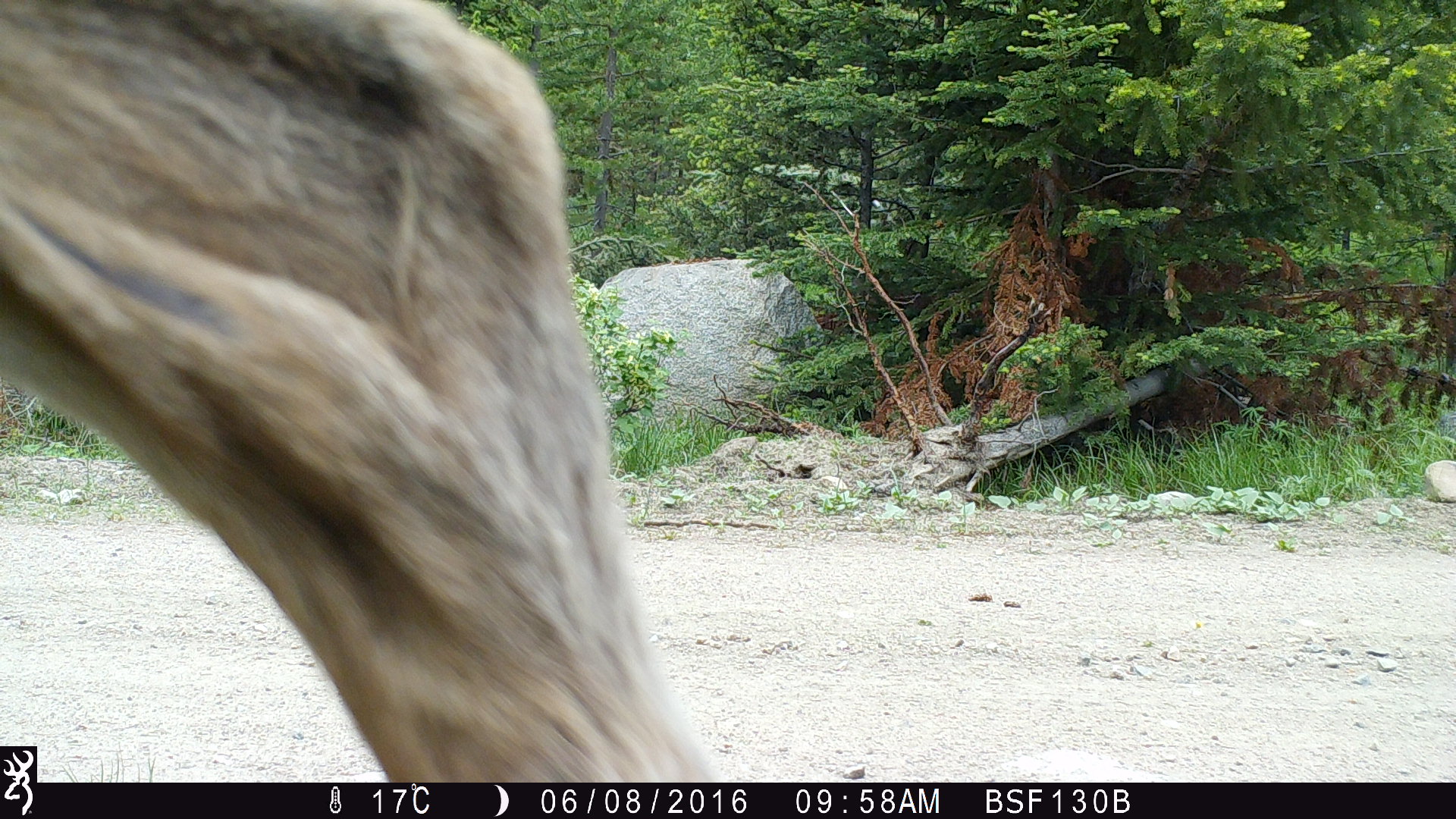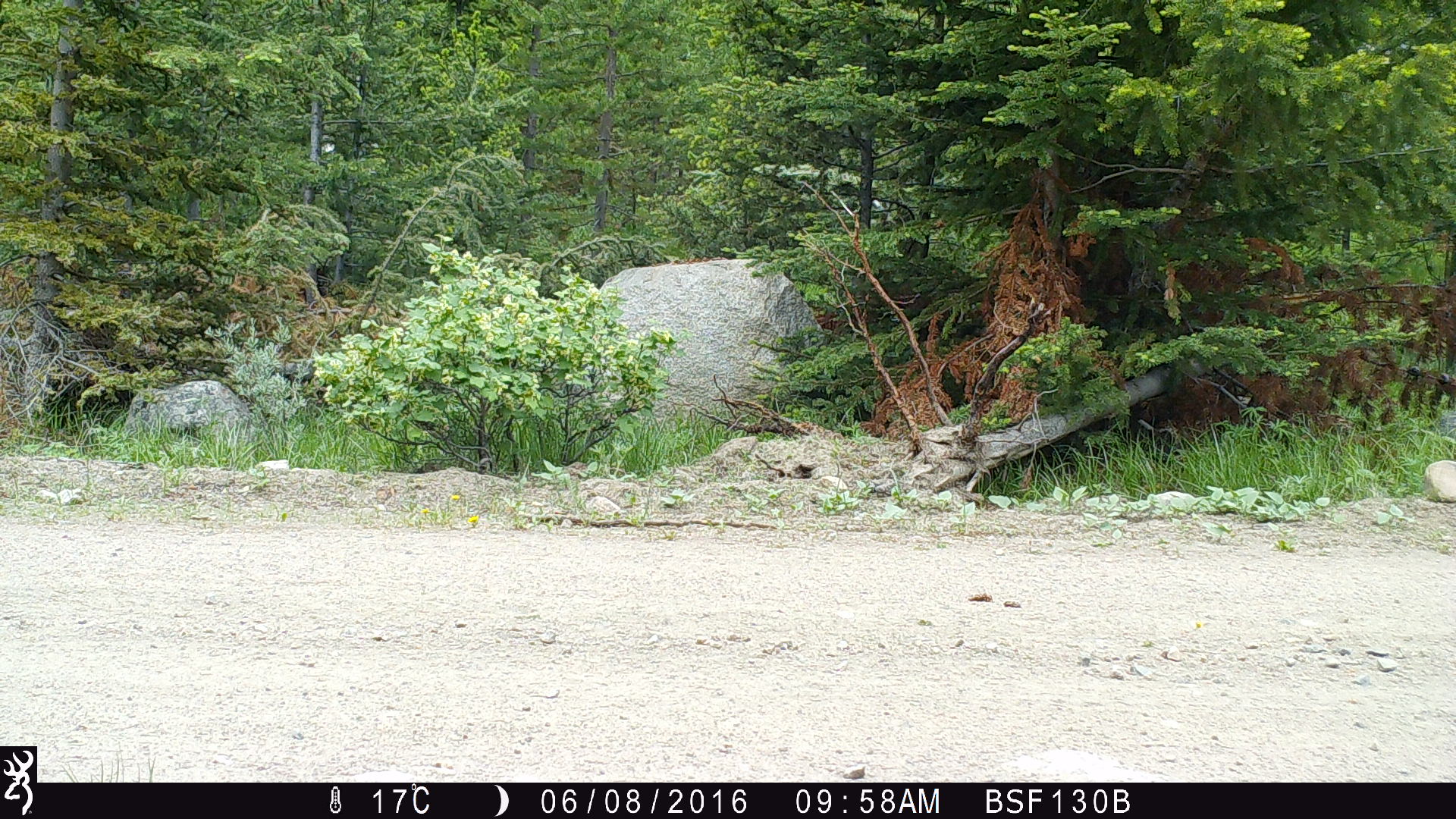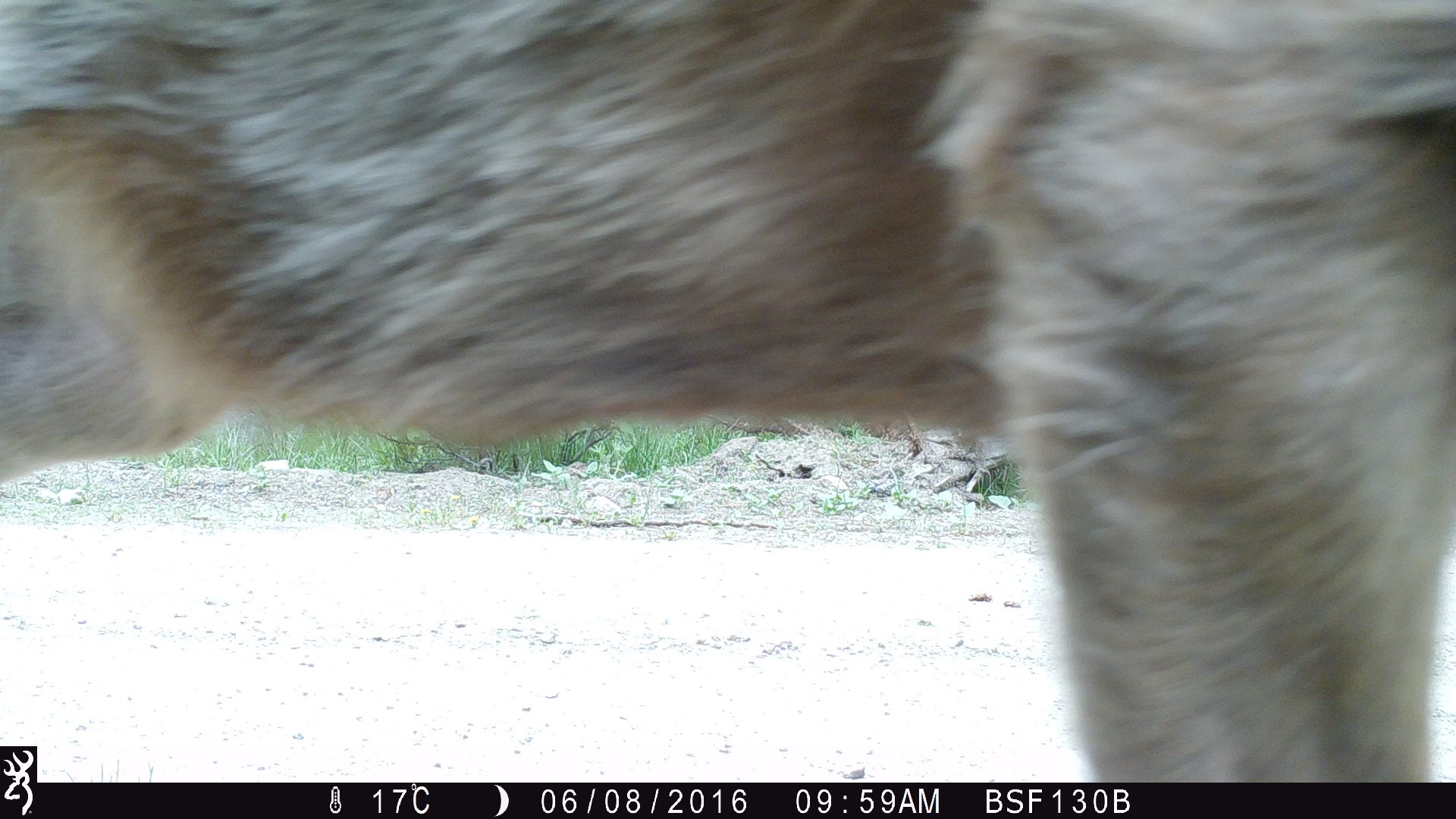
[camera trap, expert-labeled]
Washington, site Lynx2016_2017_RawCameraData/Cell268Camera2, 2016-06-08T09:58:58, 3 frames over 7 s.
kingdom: Animalia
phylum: Chordata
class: Mammalia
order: Artiodactyla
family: Cervidae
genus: Odocoileus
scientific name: Odocoileus hemionus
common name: mule deer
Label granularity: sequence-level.